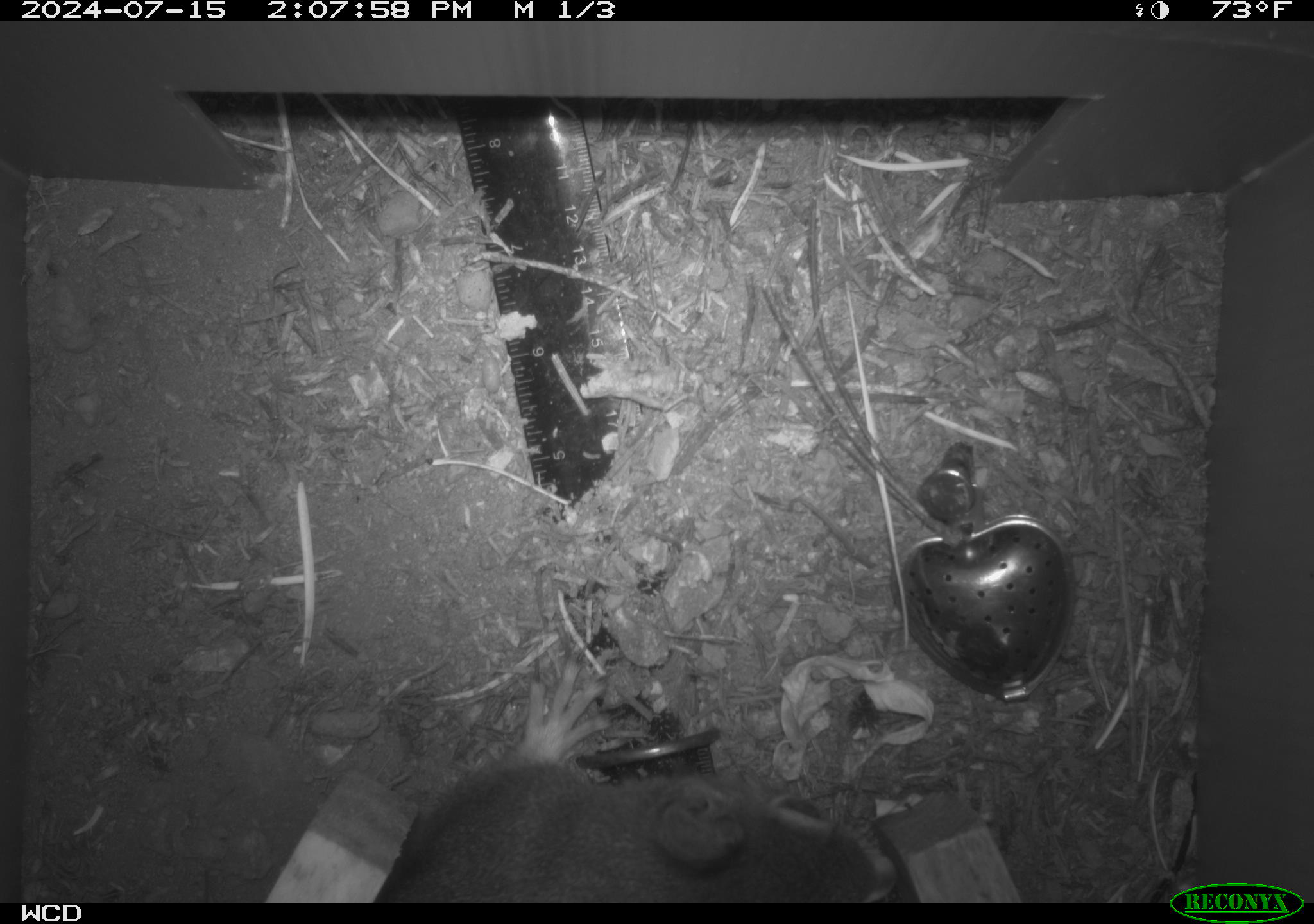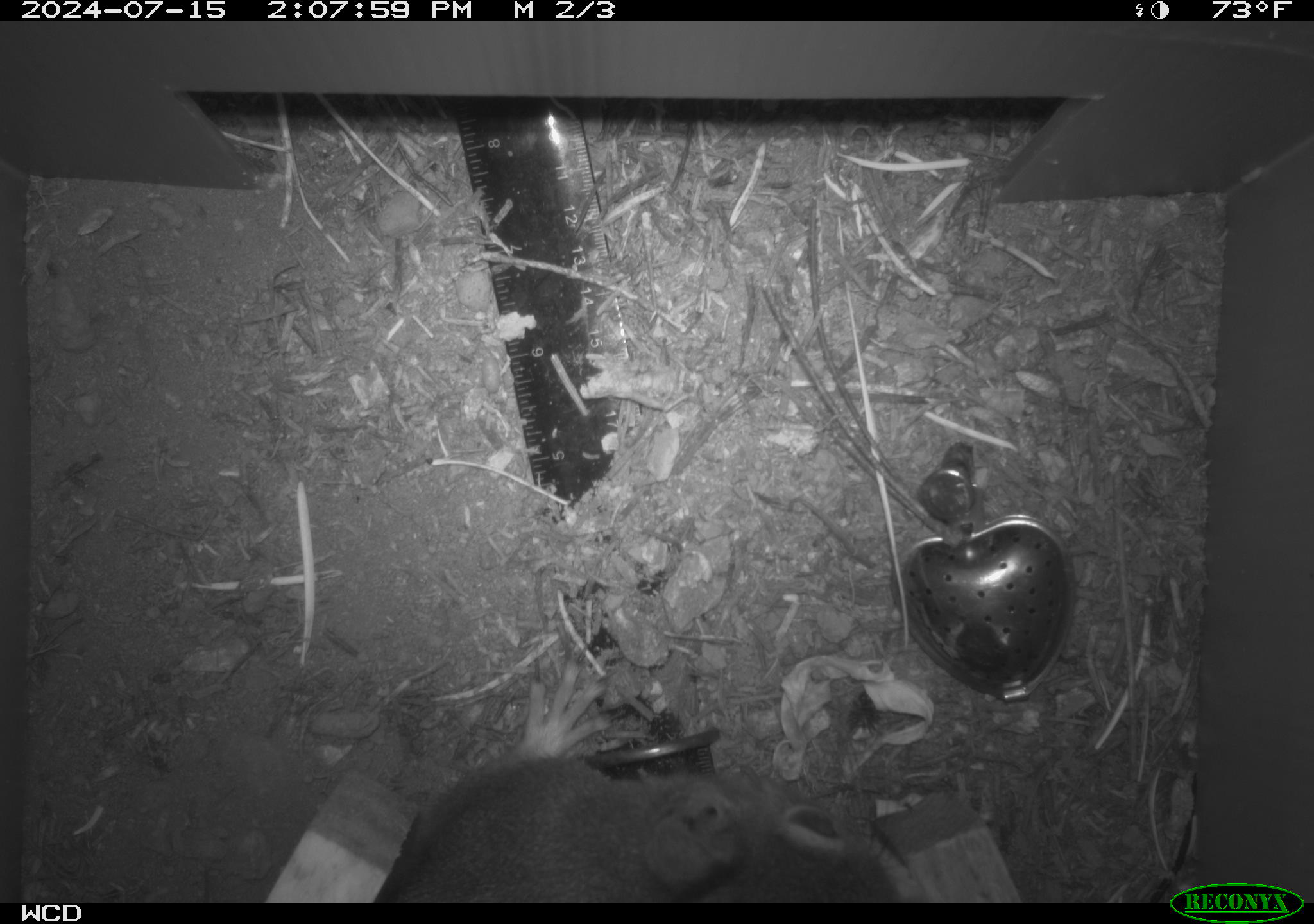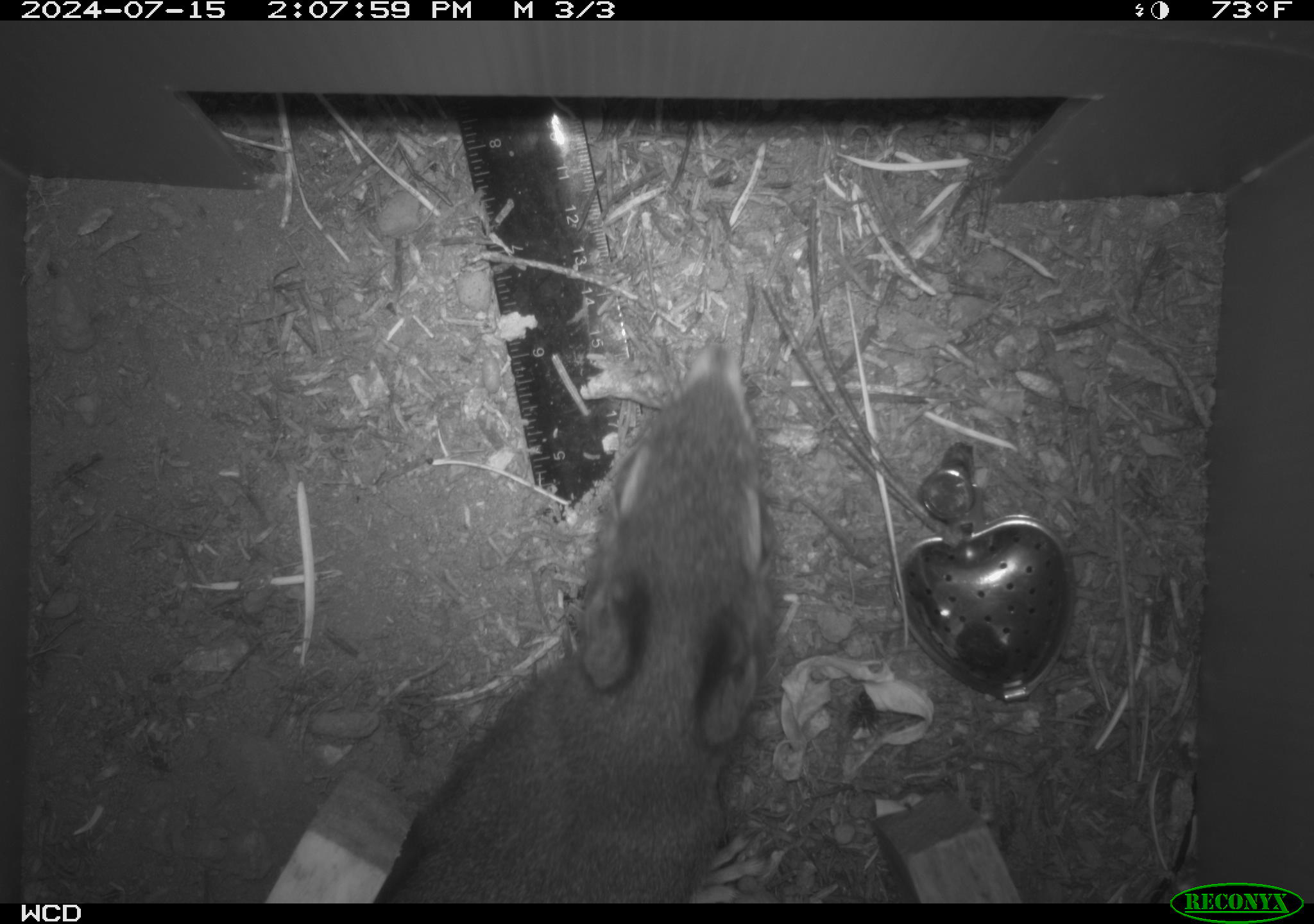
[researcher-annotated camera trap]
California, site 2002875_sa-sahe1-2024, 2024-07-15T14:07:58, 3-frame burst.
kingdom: Animalia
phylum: Chordata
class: Mammalia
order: Rodentia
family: Sciuridae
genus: Tamiasciurus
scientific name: Tamiasciurus douglasii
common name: douglas's squirrel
Douglas's squirrel (Tamiasciurus douglasii).